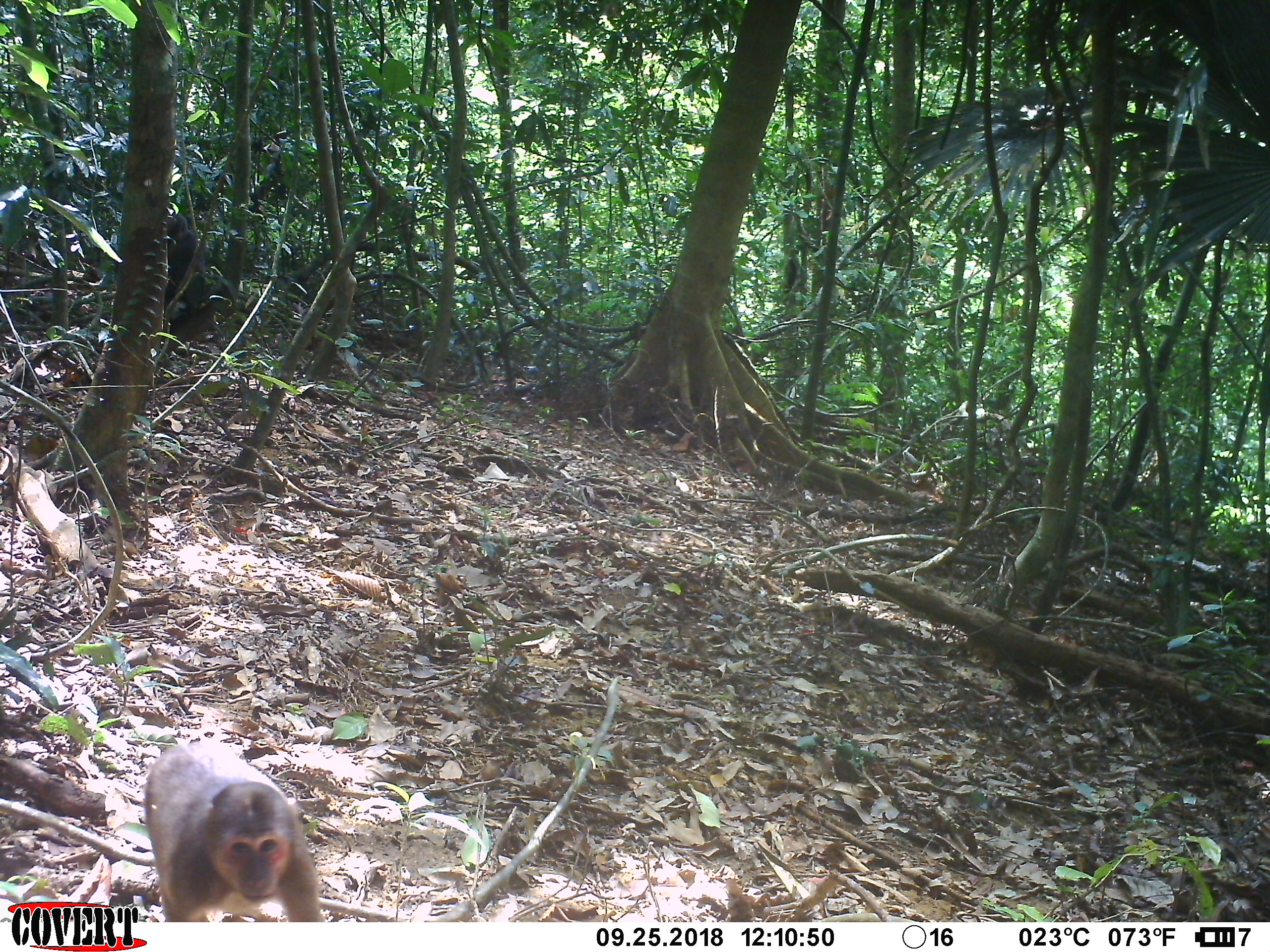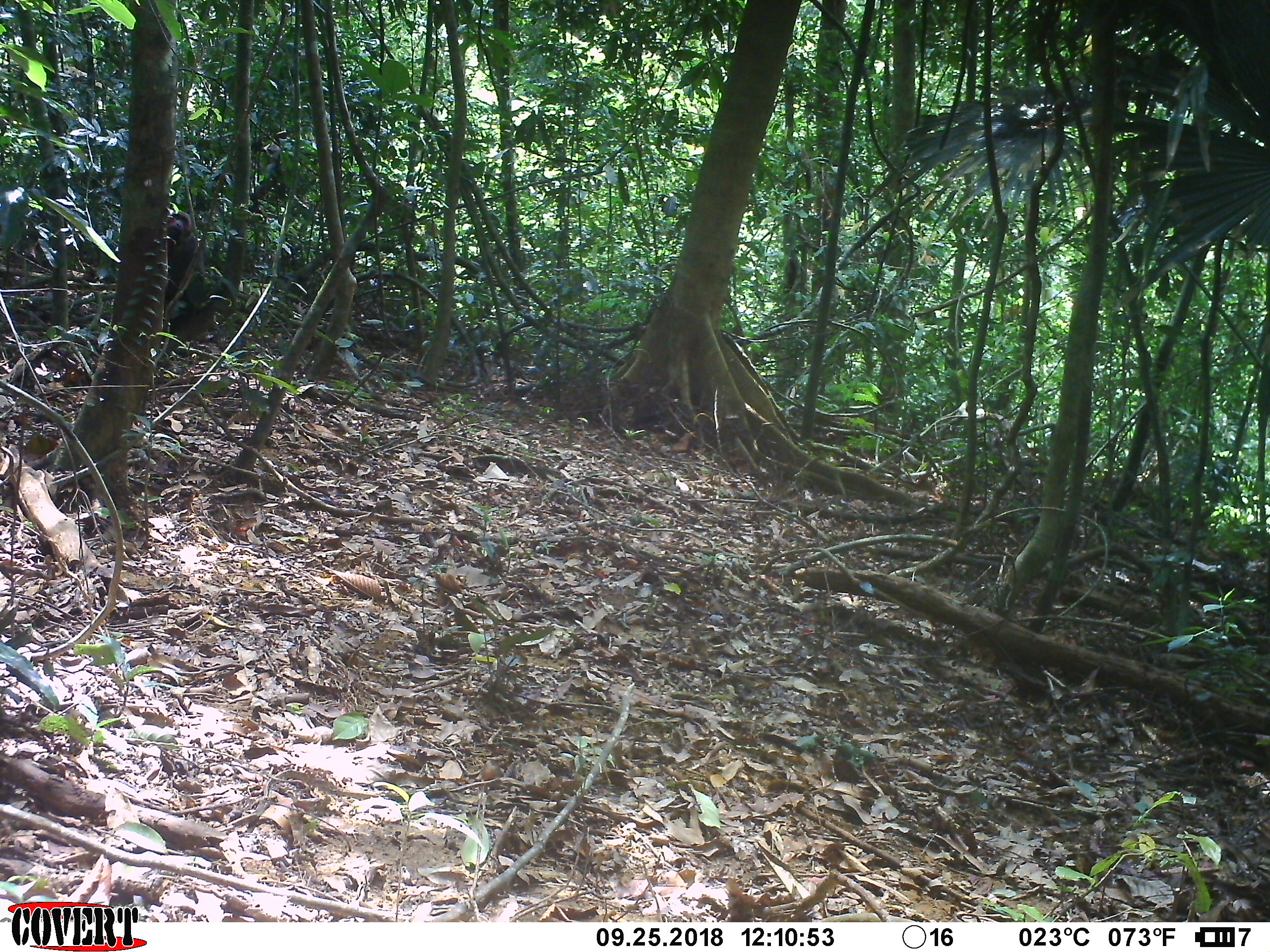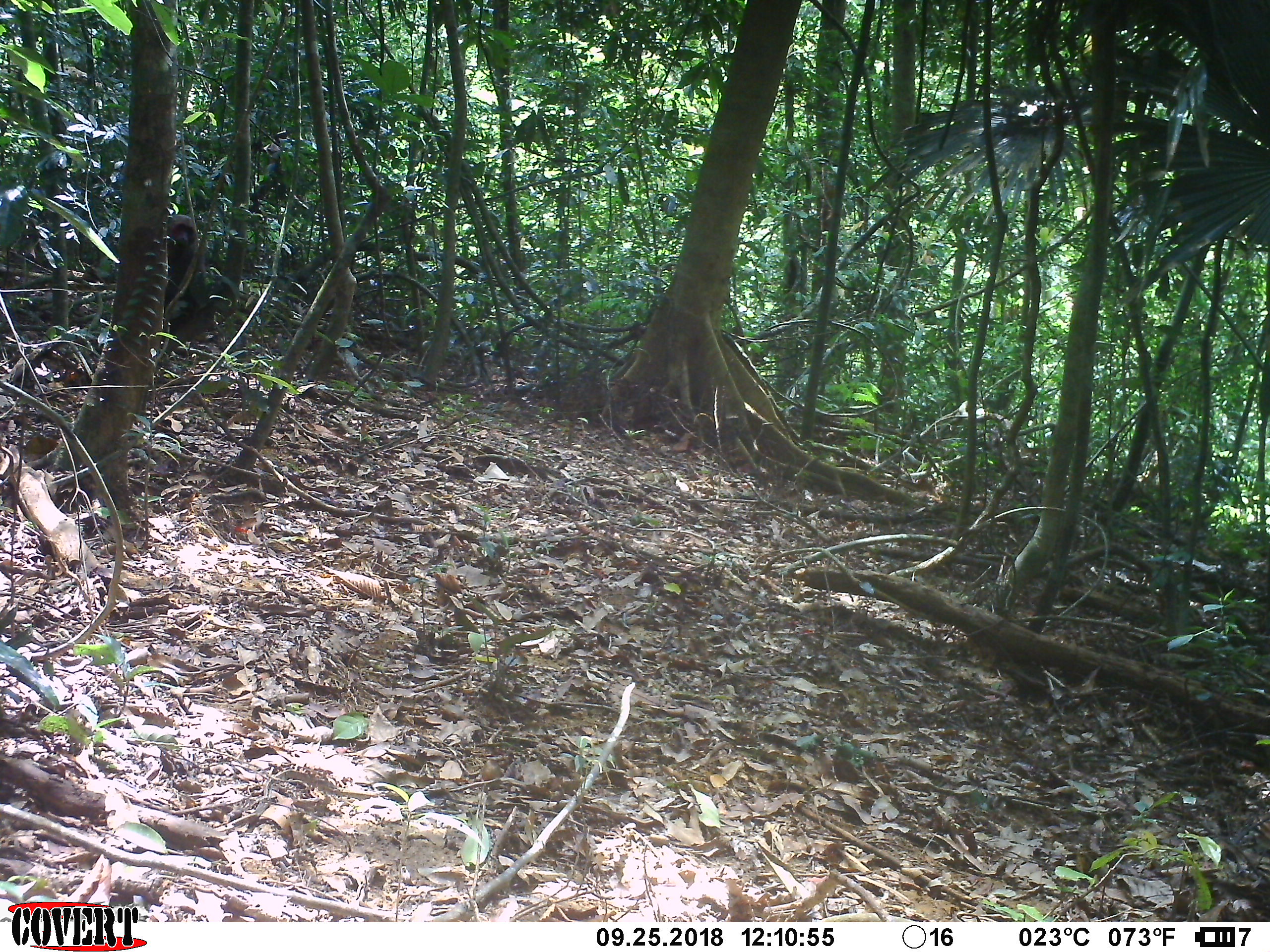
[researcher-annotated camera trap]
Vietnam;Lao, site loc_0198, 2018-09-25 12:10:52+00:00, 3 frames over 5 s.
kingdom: Animalia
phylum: Chordata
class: Mammalia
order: Primates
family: Cercopithecidae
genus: Macaca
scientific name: Macaca arctoides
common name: stump-tailed macaque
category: stump tailed macaque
Stump tailed macaque (stump-tailed macaque) (Macaca arctoides). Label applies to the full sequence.